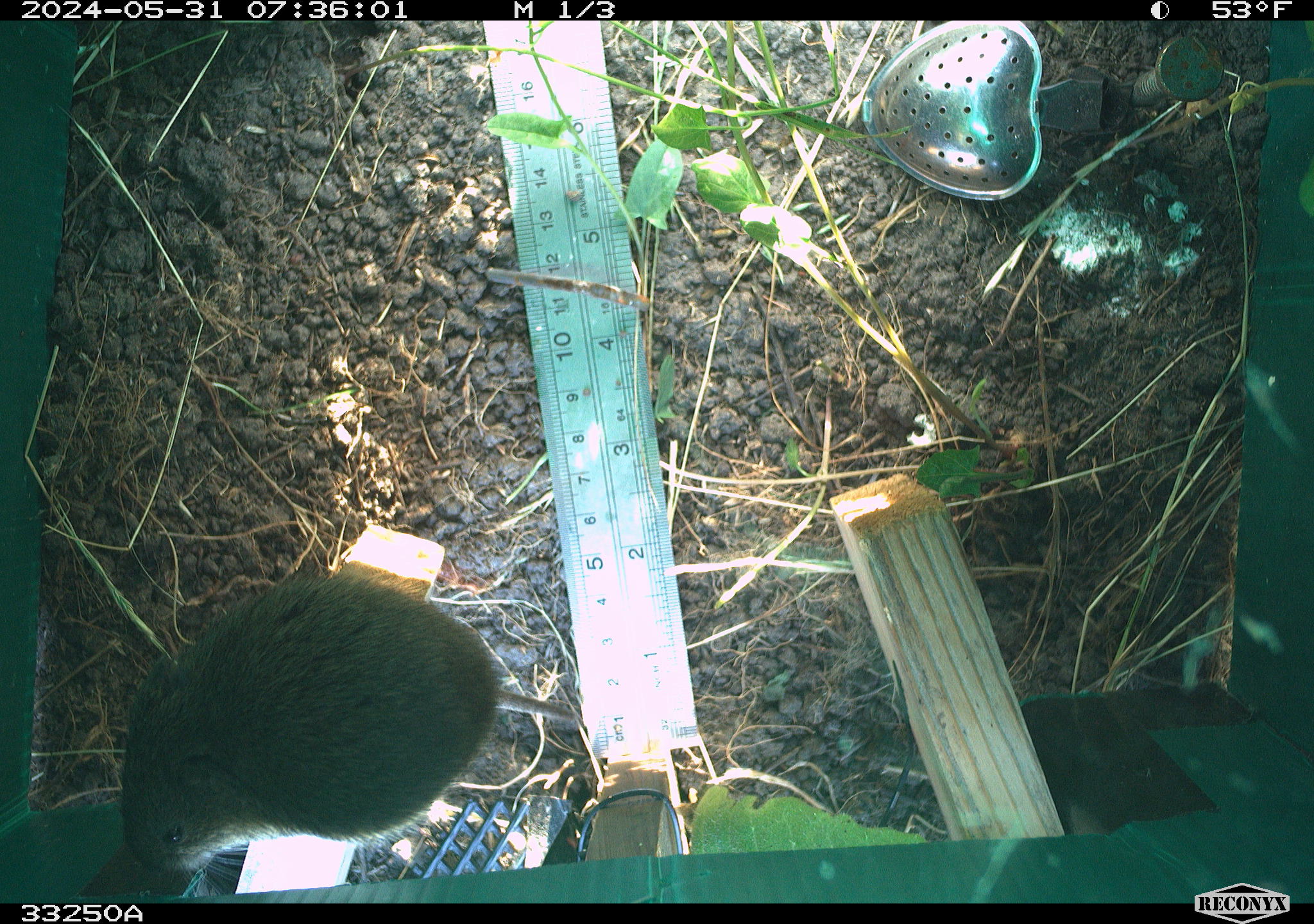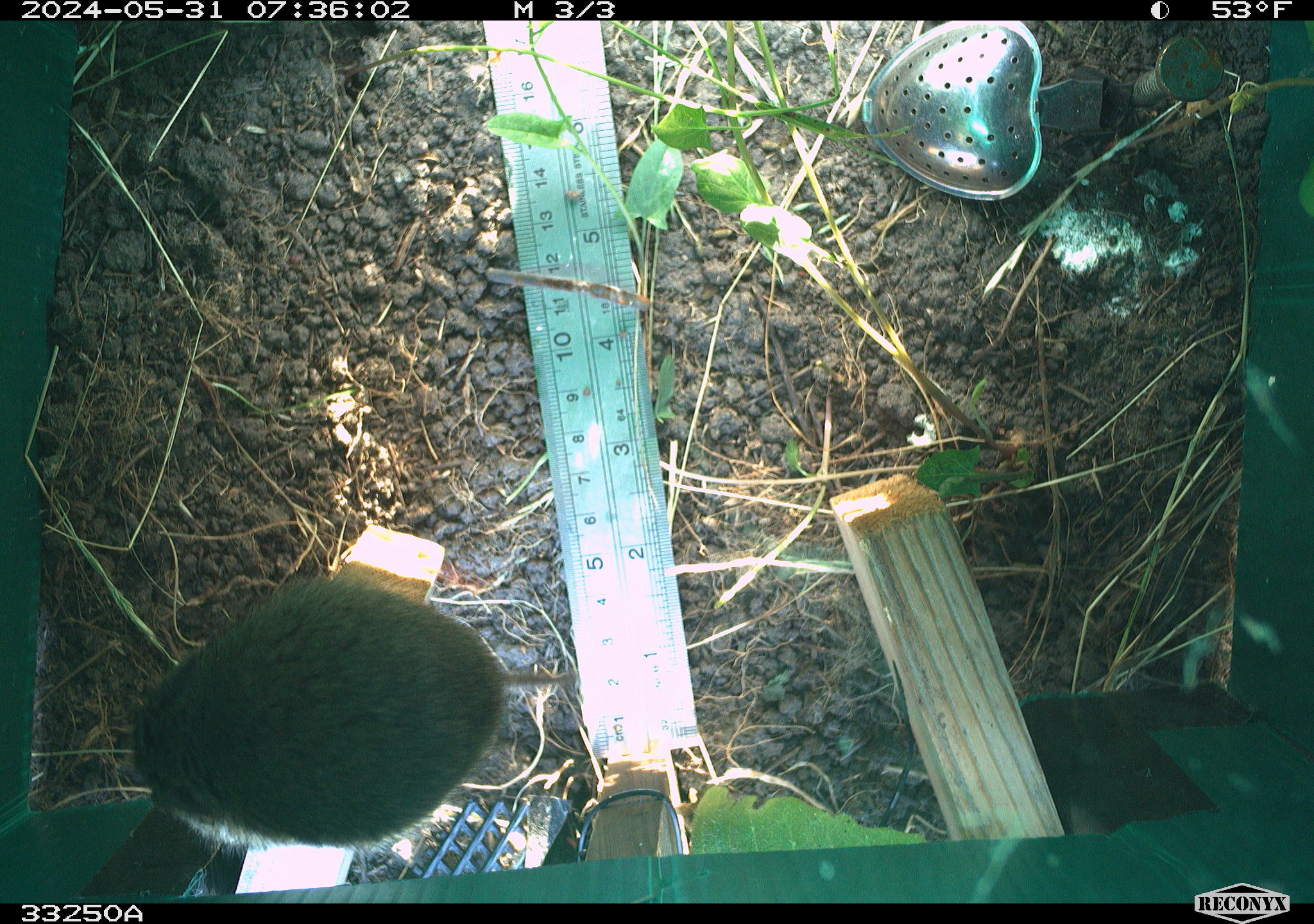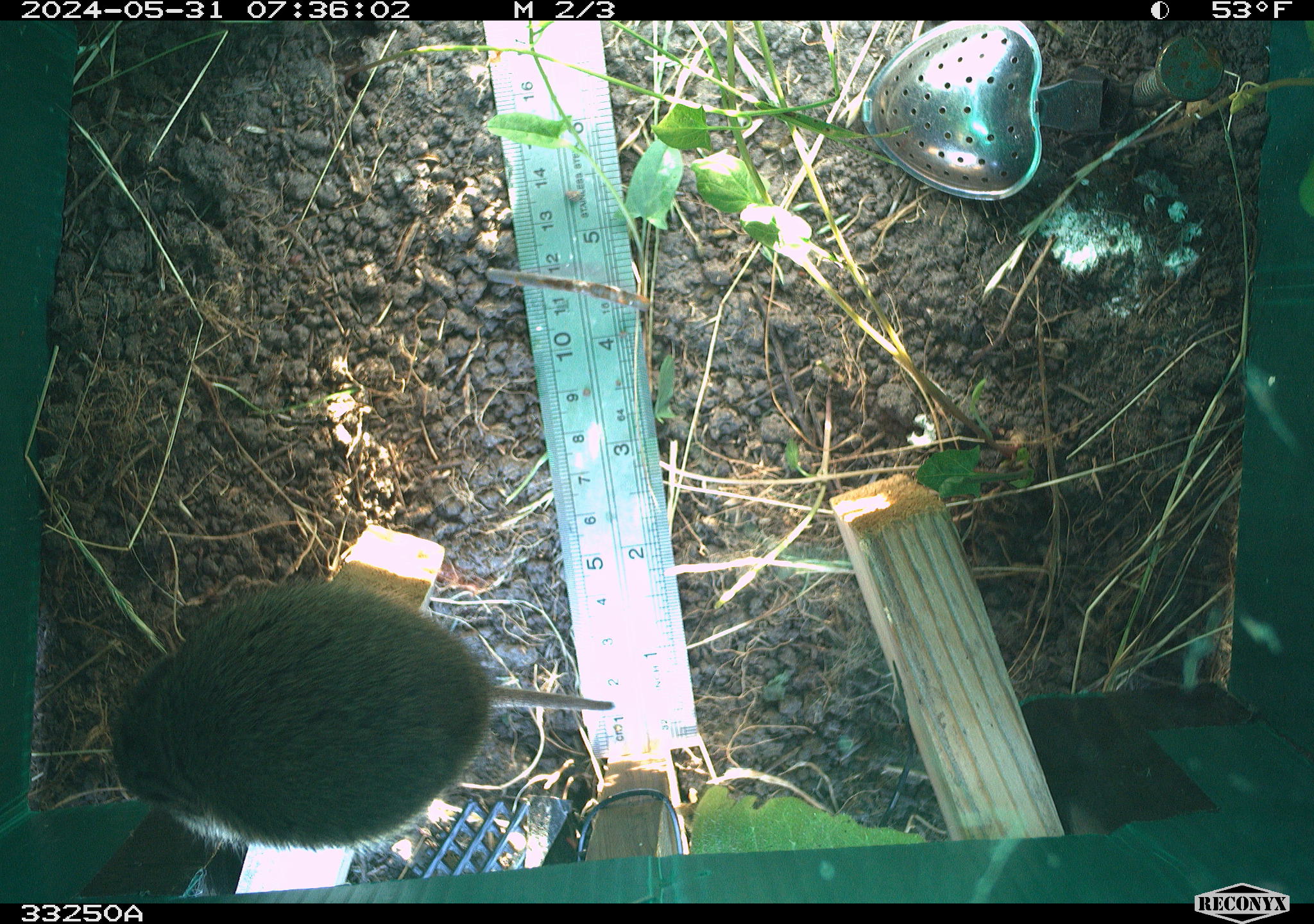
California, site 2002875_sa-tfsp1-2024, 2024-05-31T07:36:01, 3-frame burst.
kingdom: Animalia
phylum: Chordata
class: Mammalia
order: Rodentia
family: Cricetidae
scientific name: Arvicolinae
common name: voles, lemmings, and muskrats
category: arvicolinae subfamily